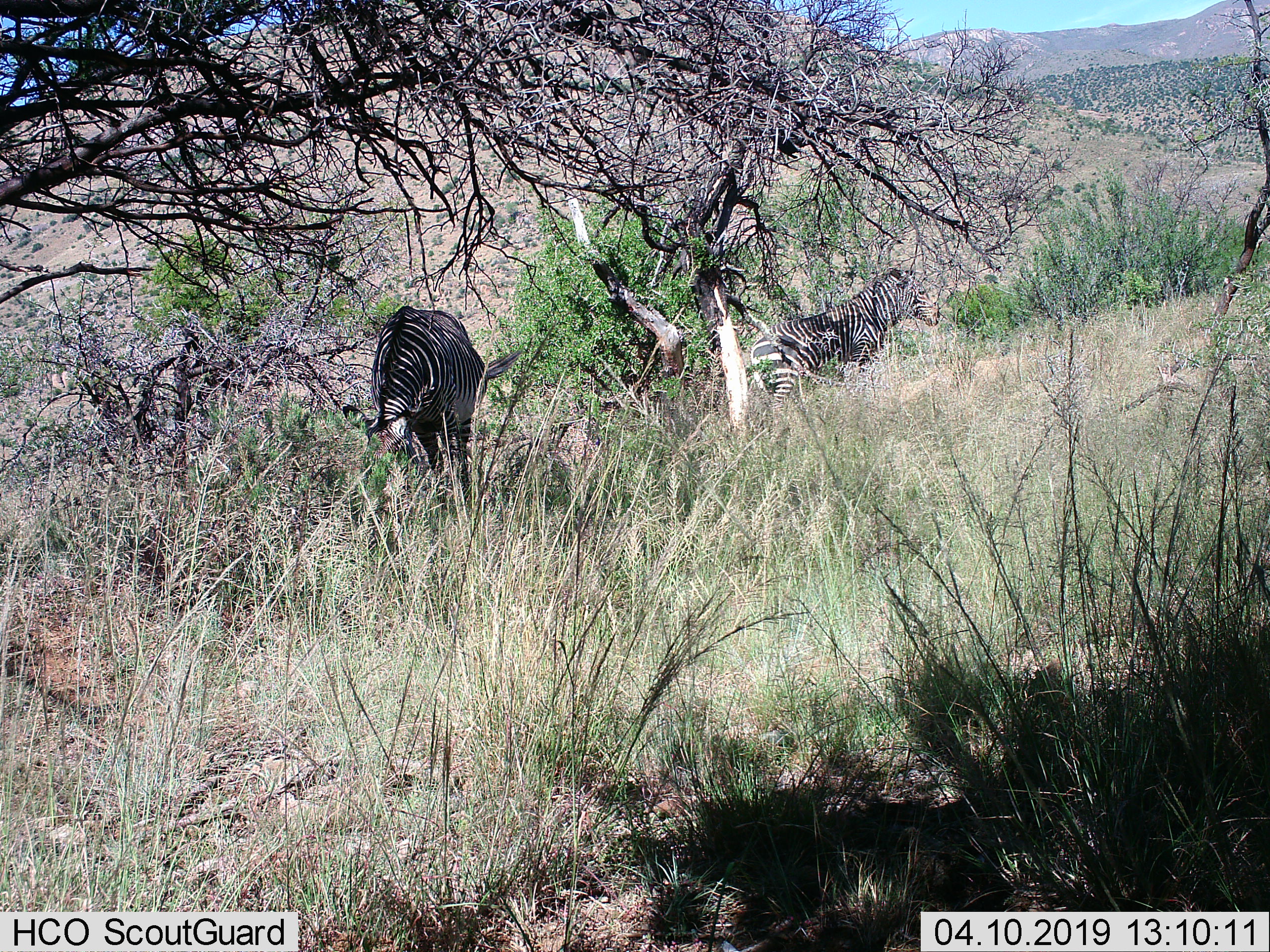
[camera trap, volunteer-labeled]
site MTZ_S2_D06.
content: unidentified animal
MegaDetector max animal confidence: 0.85